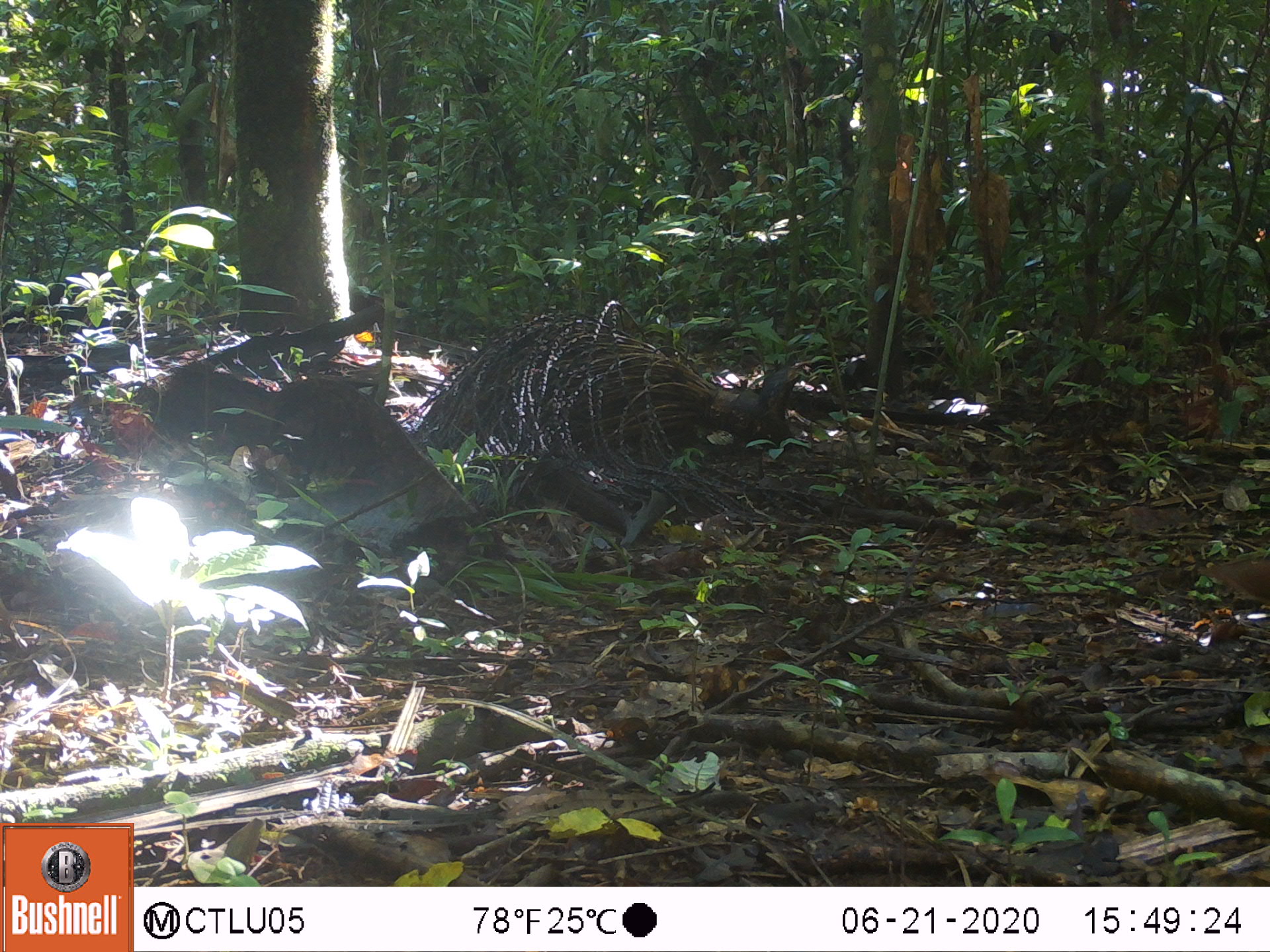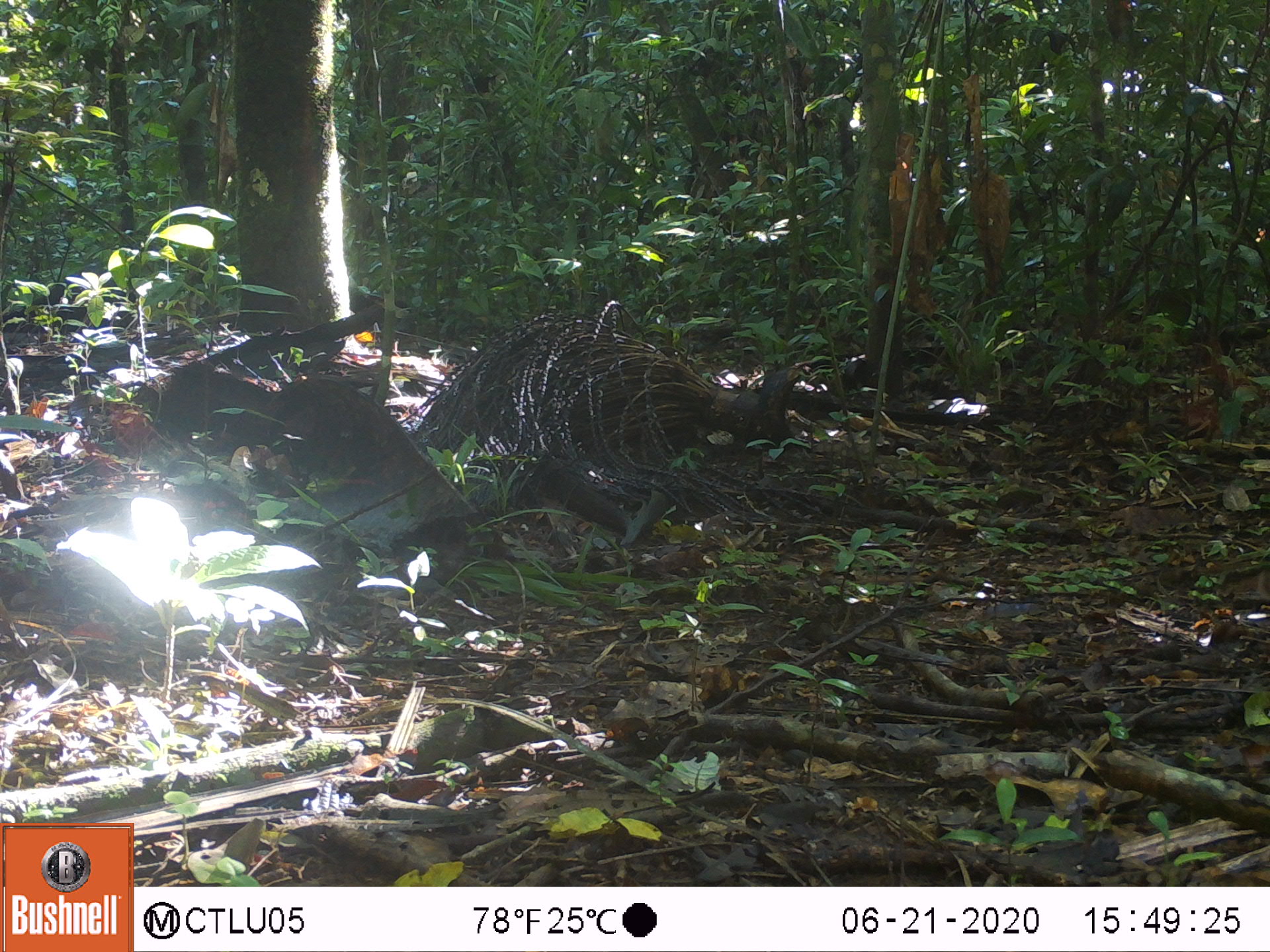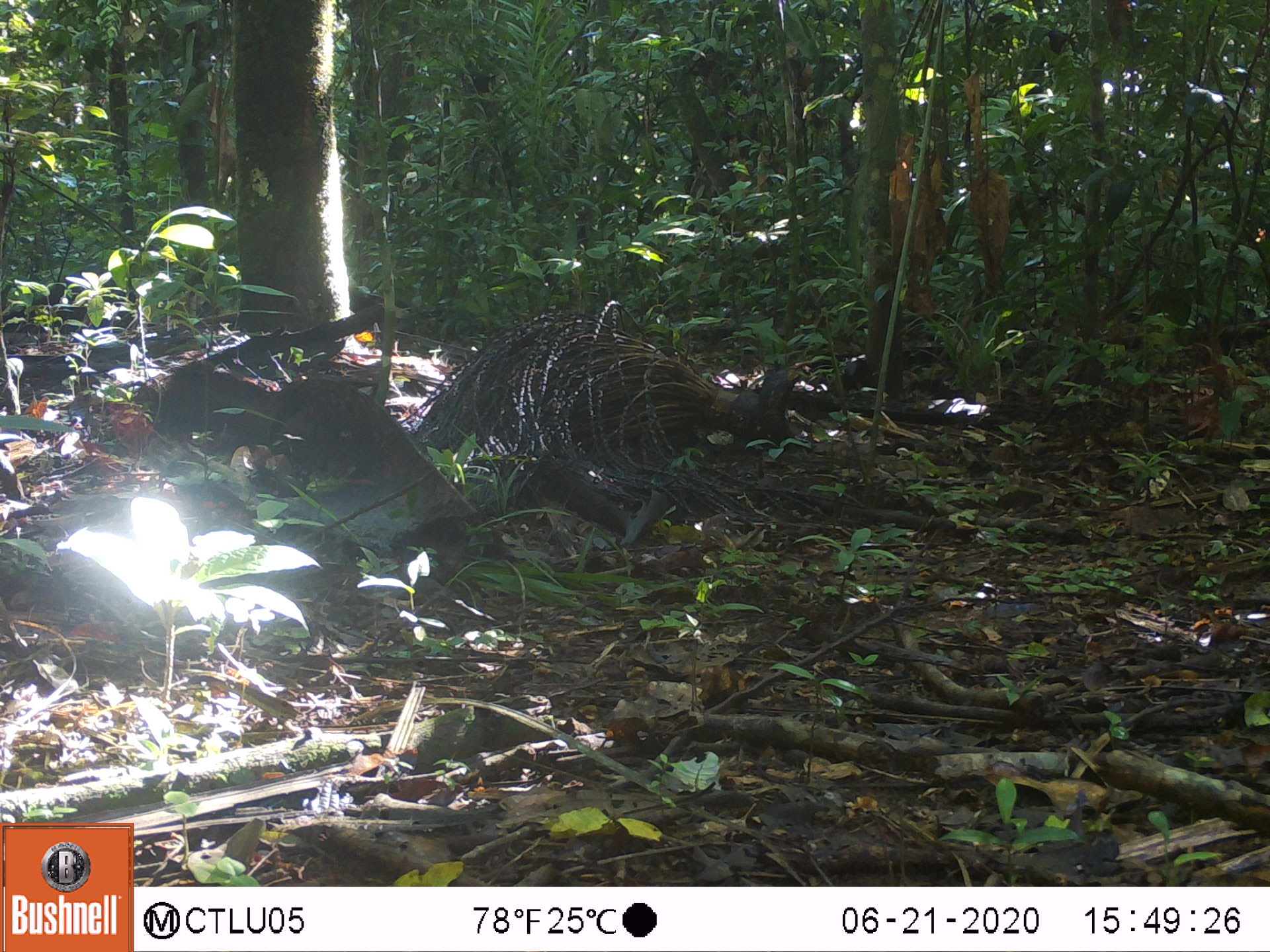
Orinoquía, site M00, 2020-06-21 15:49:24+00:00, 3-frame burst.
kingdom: Animalia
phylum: Chordata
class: Aves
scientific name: Aves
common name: bird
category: unknown bird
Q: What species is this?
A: Unknown bird (bird) (Aves).